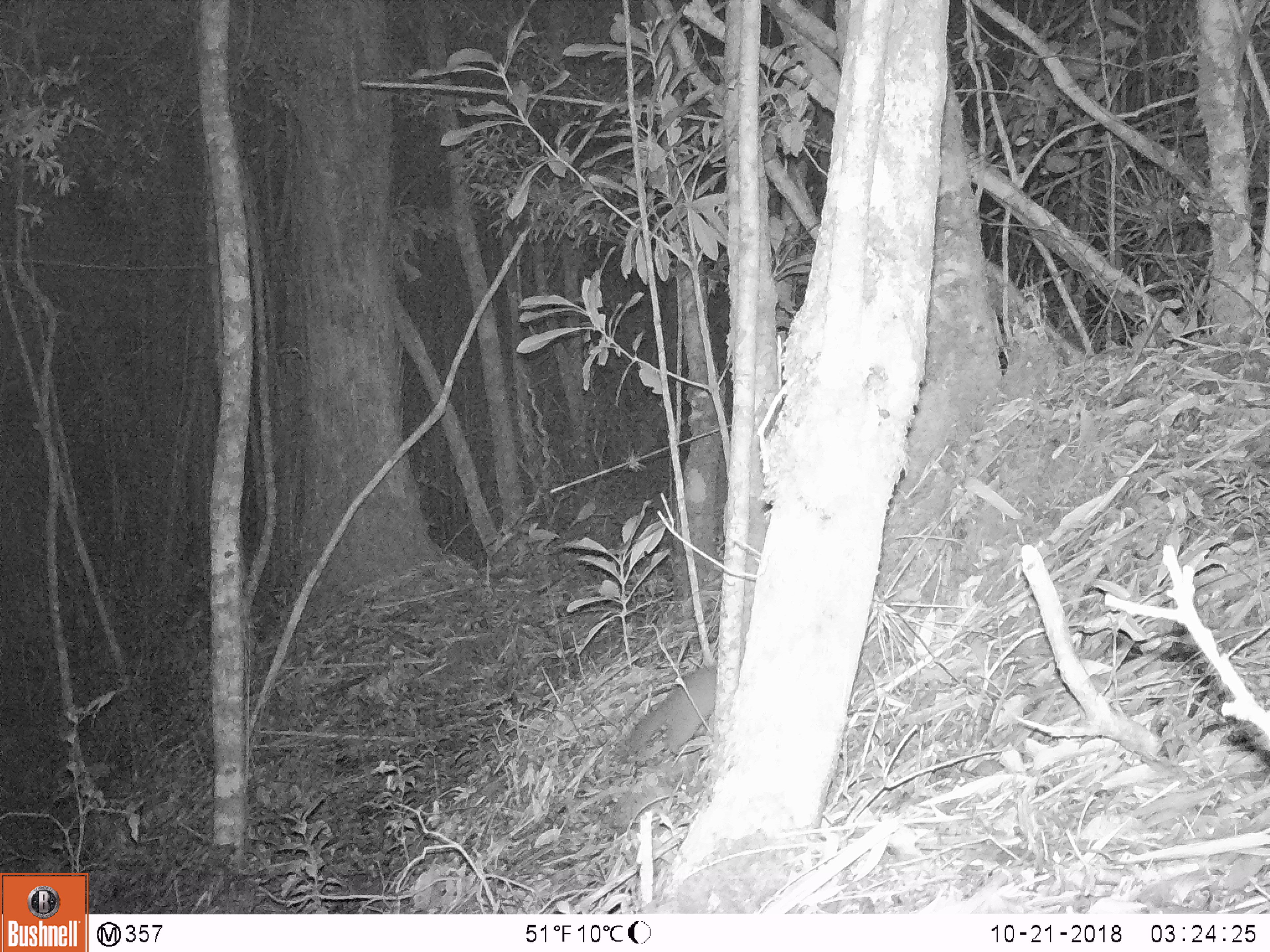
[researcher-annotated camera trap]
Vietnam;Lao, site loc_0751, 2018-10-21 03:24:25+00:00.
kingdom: Animalia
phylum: Chordata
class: Mammalia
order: Carnivora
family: Mustelidae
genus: Melogale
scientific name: Melogale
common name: ferret badger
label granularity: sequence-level